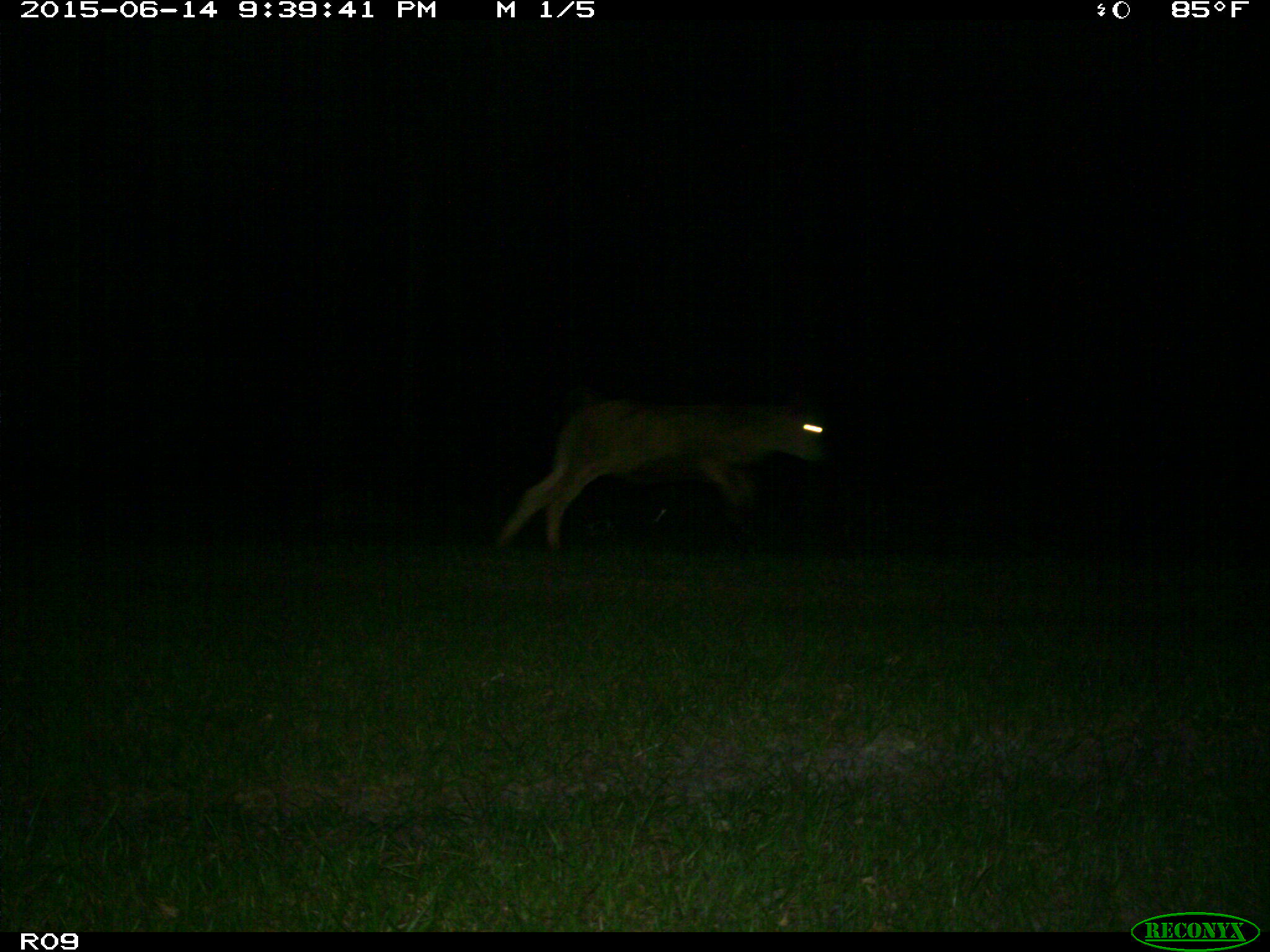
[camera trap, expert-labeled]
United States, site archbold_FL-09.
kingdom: Animalia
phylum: Chordata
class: Mammalia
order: Artiodactyla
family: Bovidae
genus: Bos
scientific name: Bos taurus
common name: domestic cow